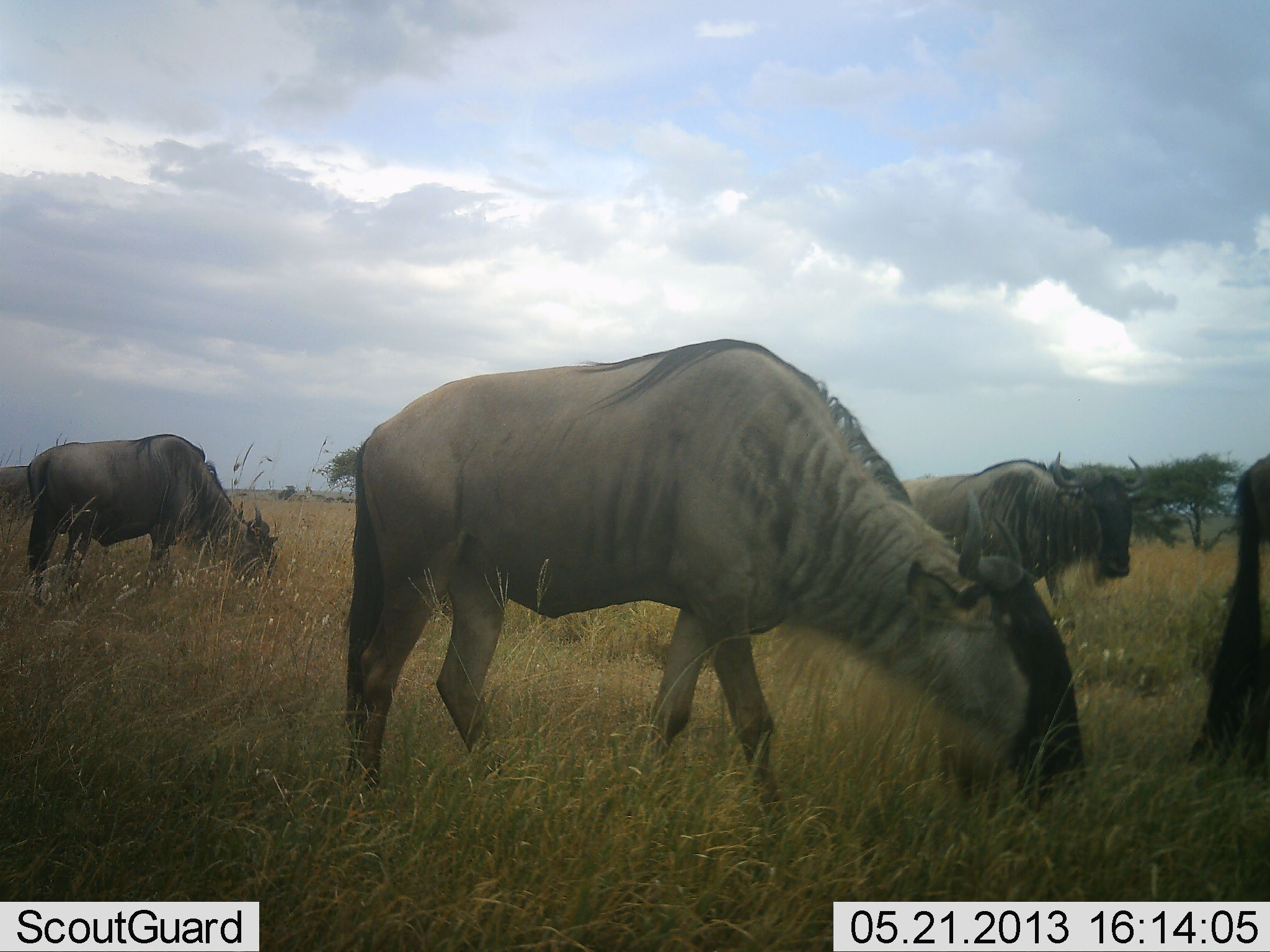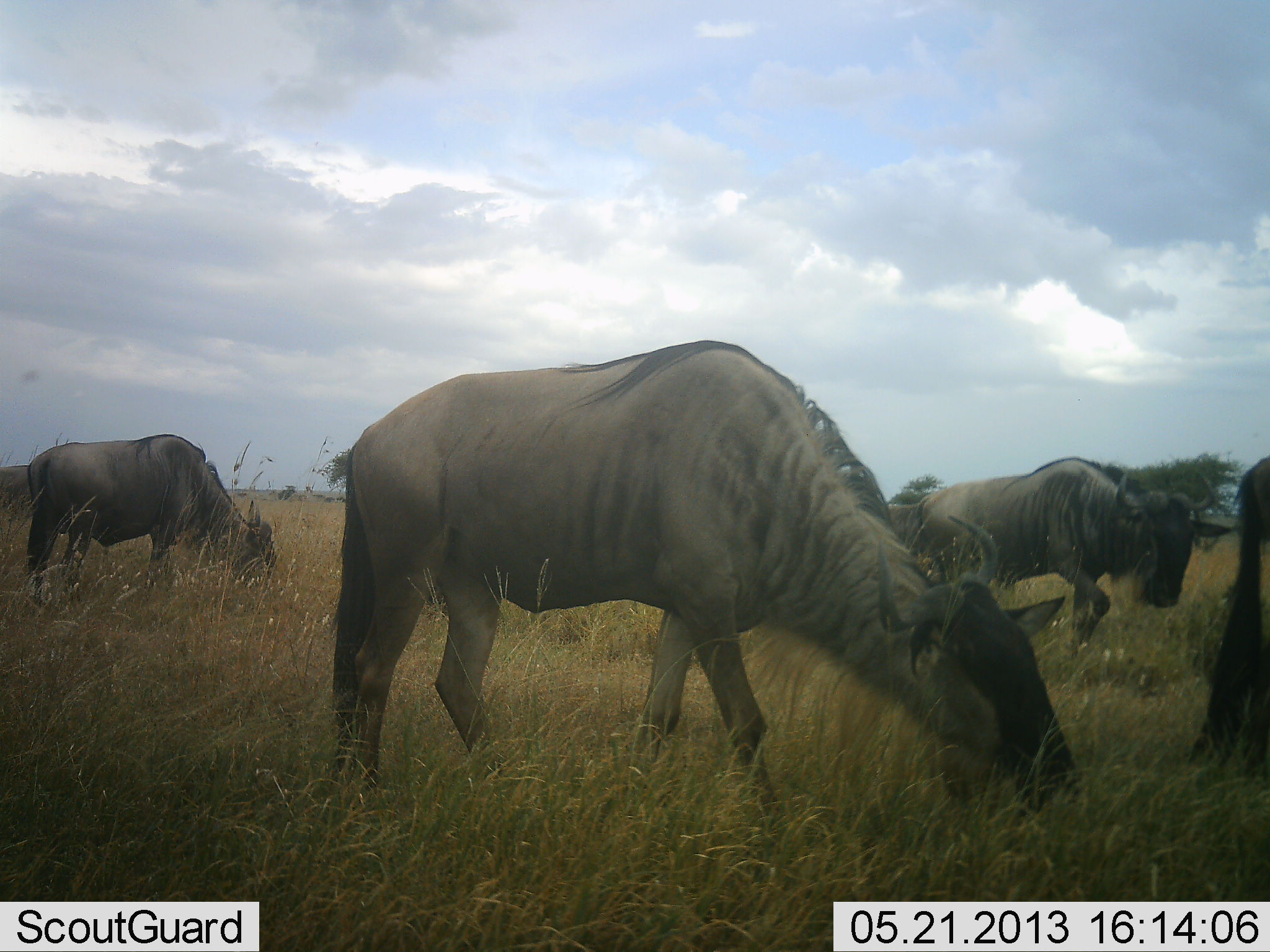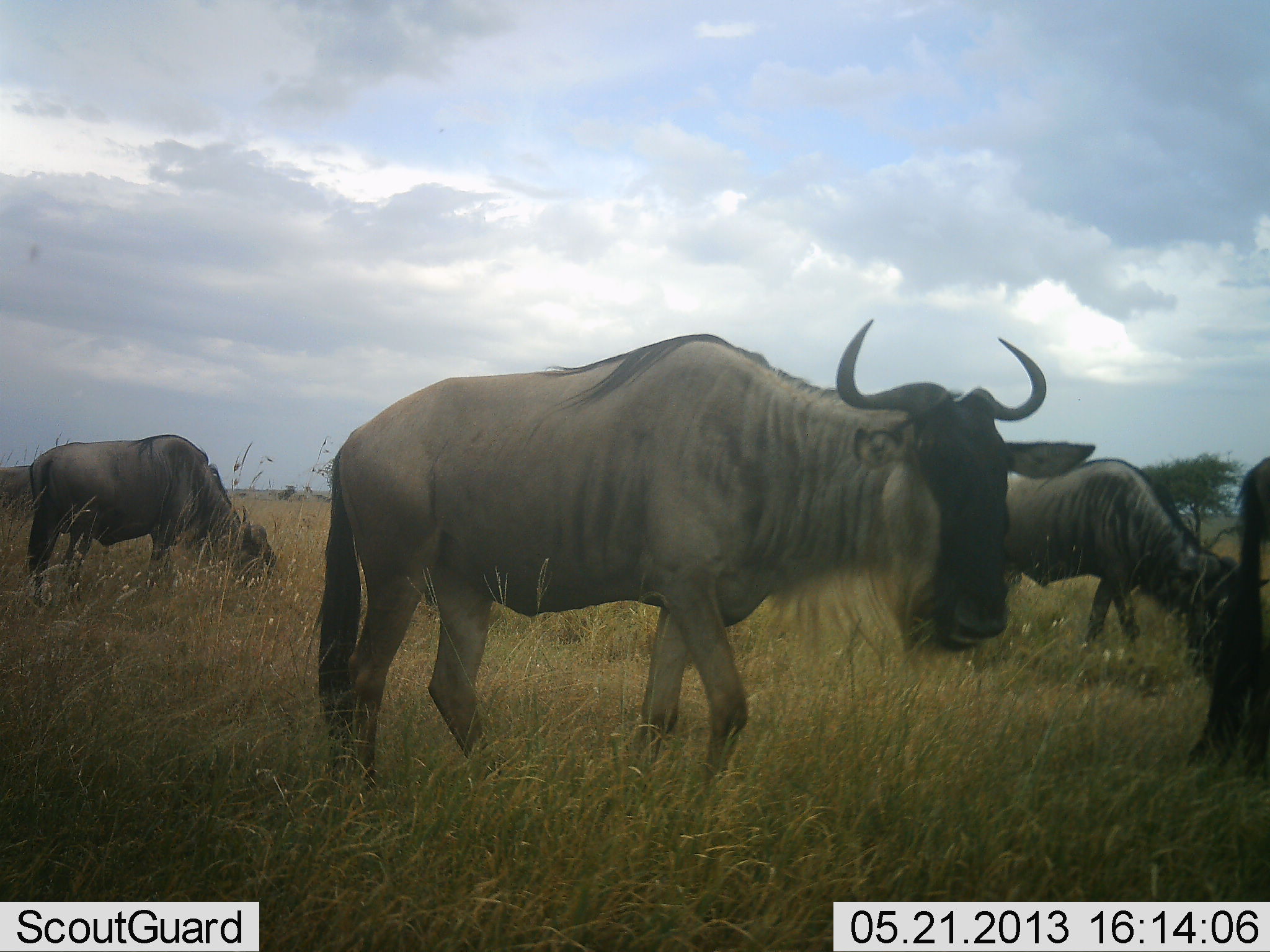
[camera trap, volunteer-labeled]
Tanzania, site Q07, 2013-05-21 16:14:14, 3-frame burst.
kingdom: Animalia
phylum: Chordata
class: Mammalia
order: Artiodactyla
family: Bovidae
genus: Connochaetes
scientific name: Connochaetes taurinus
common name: blue wildebeest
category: wildebeest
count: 4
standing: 33%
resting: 3%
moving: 37%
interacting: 0%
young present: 3%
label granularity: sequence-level